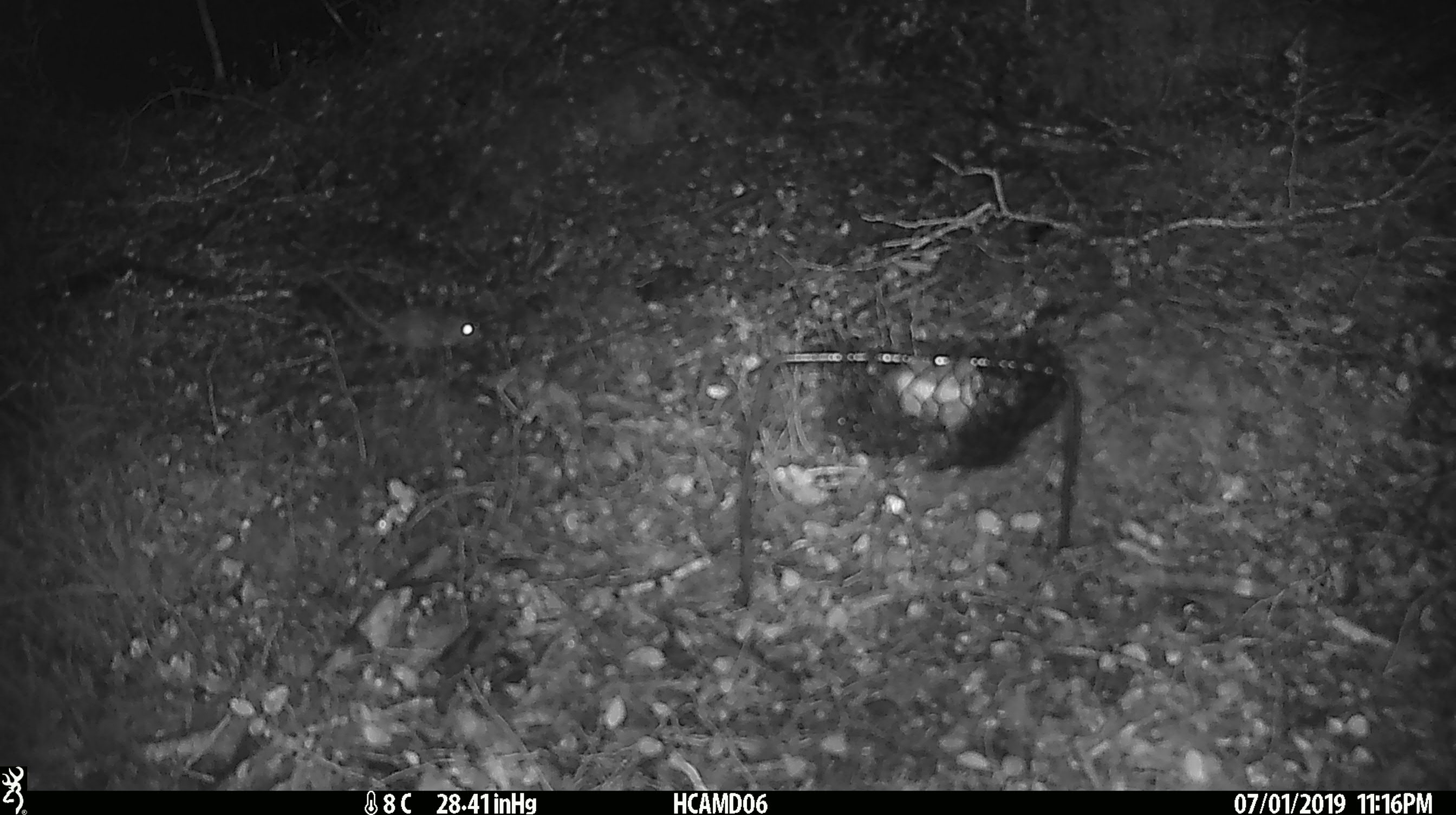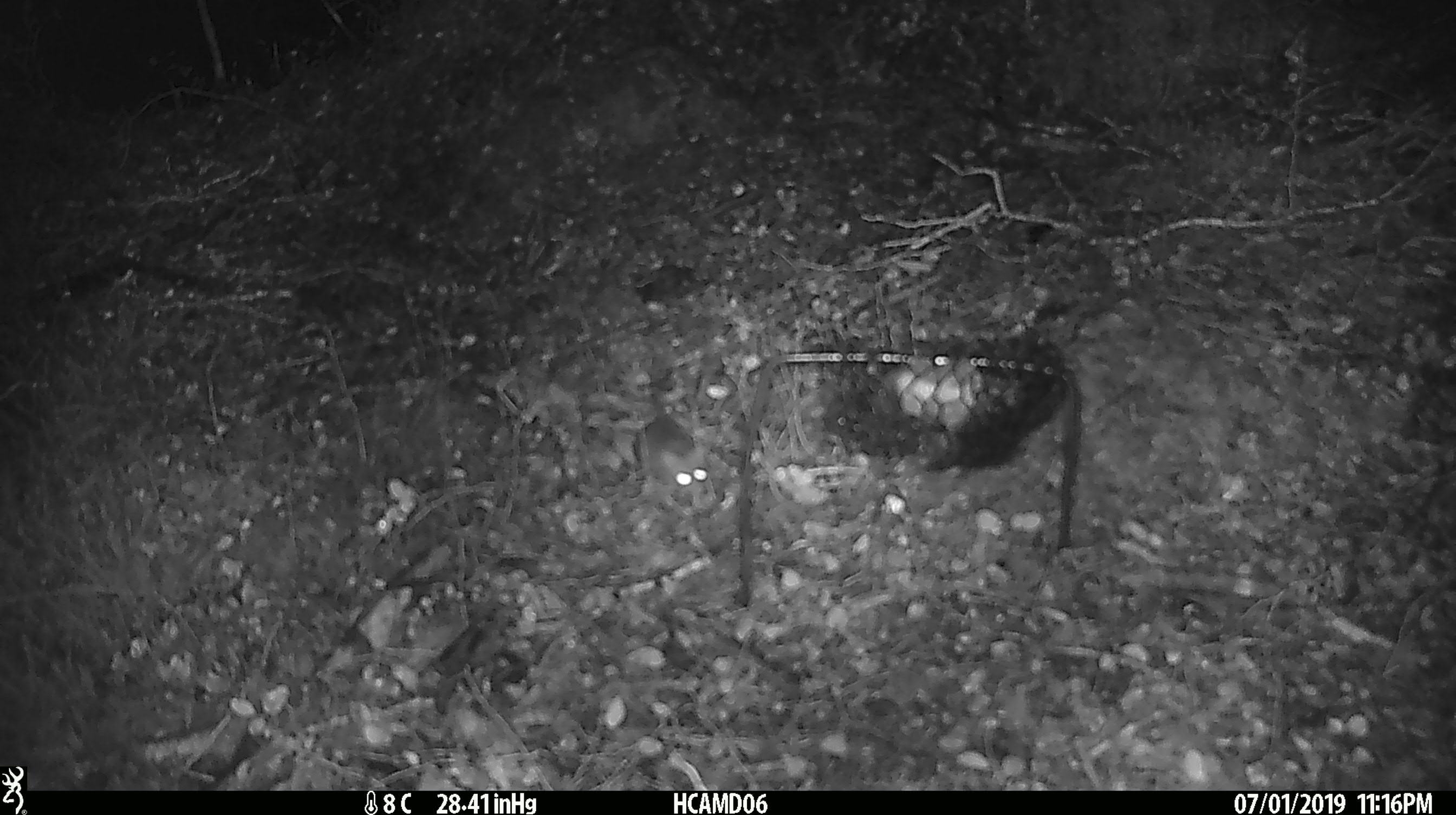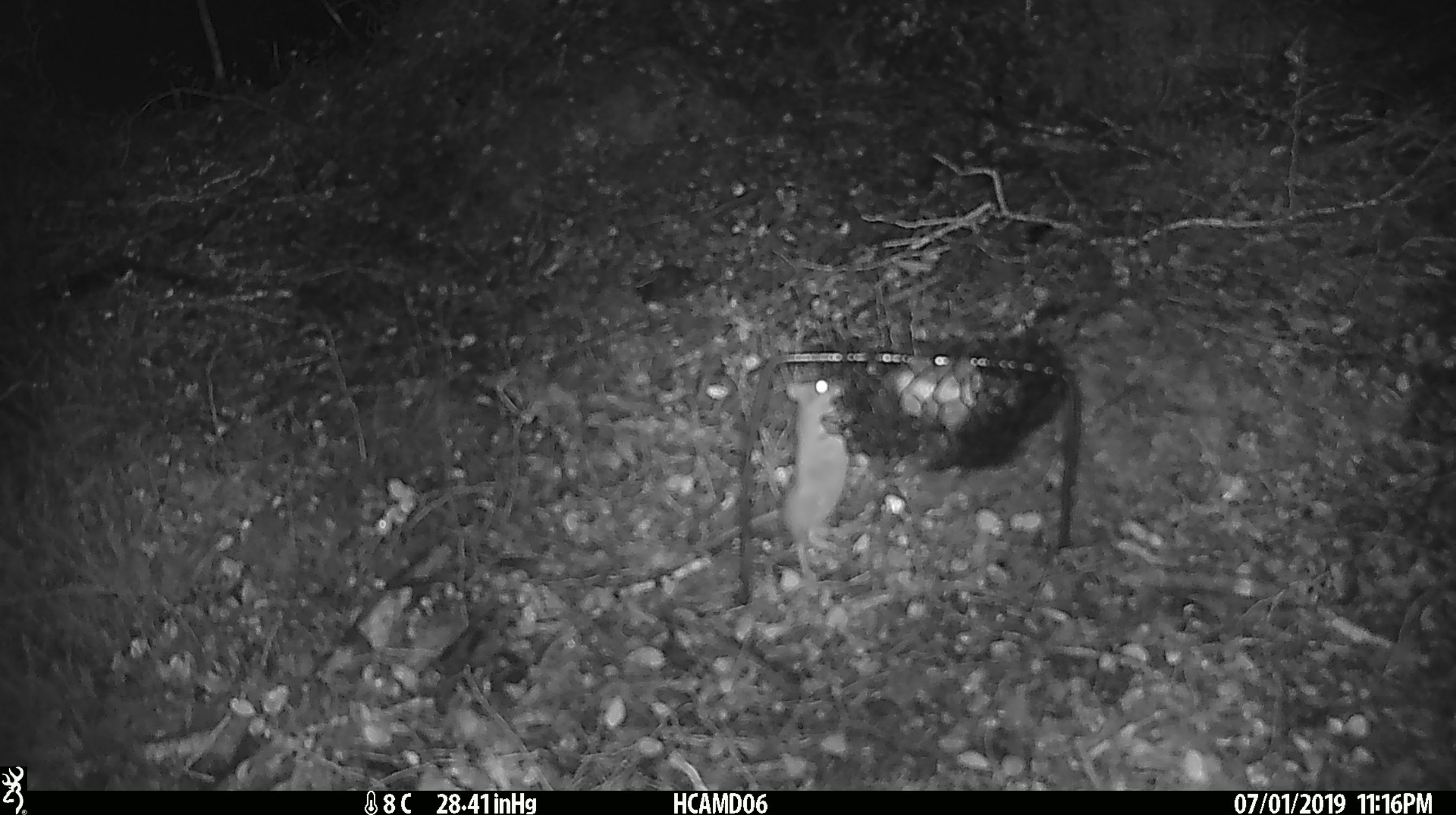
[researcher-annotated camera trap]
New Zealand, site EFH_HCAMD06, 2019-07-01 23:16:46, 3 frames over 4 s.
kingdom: Animalia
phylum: Chordata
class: Mammalia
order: Rodentia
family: Muridae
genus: Mus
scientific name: Mus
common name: mouse